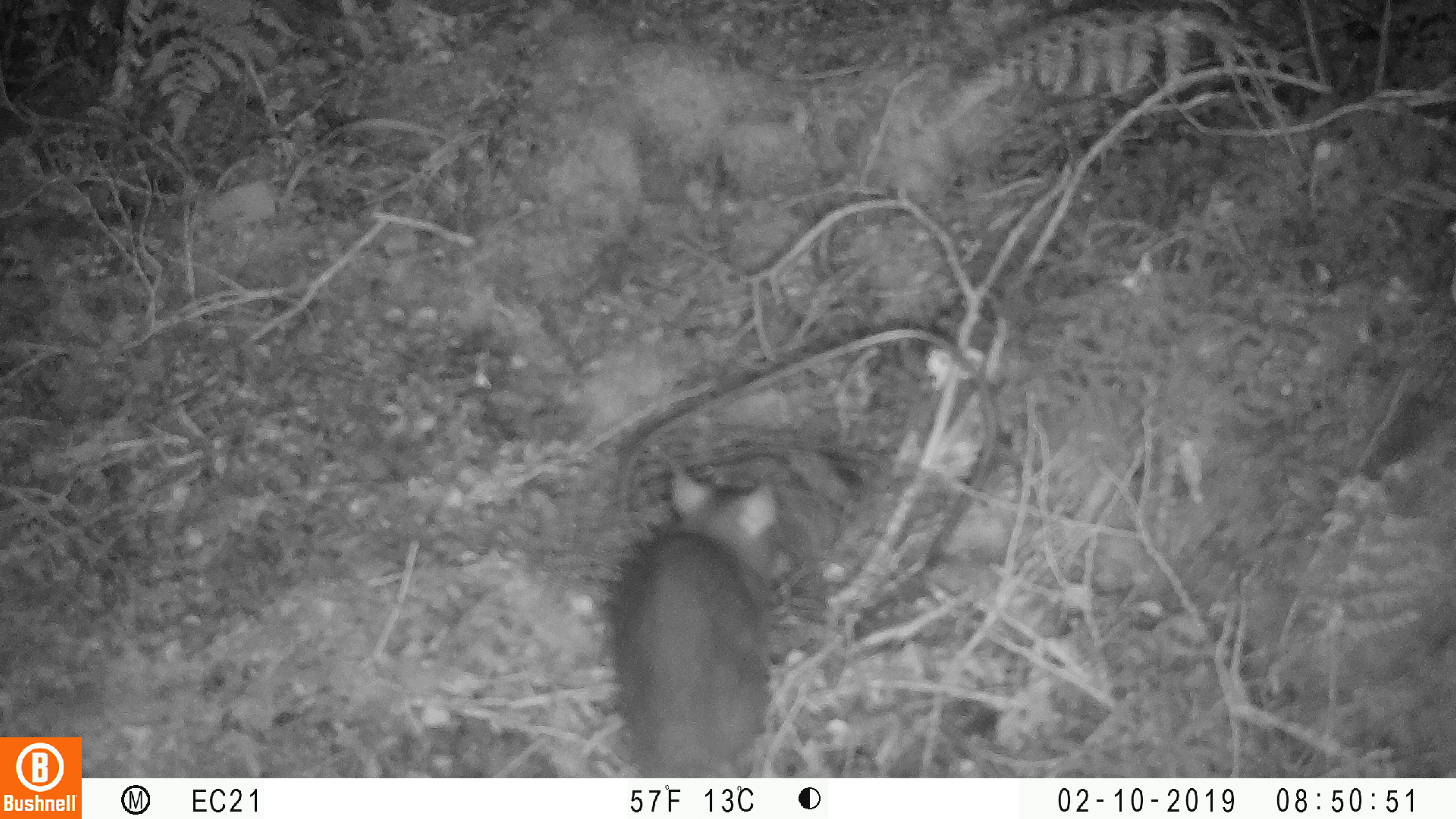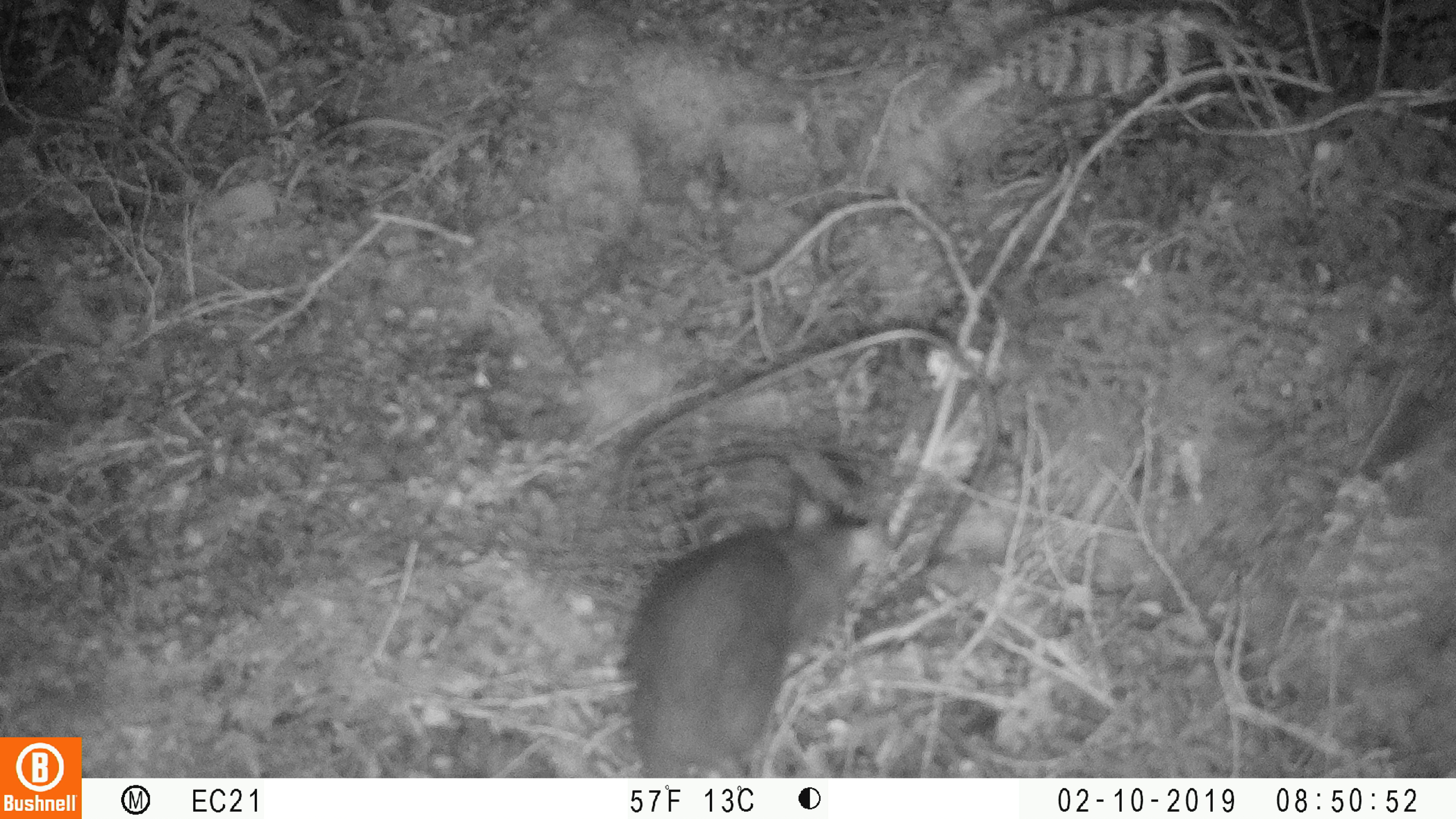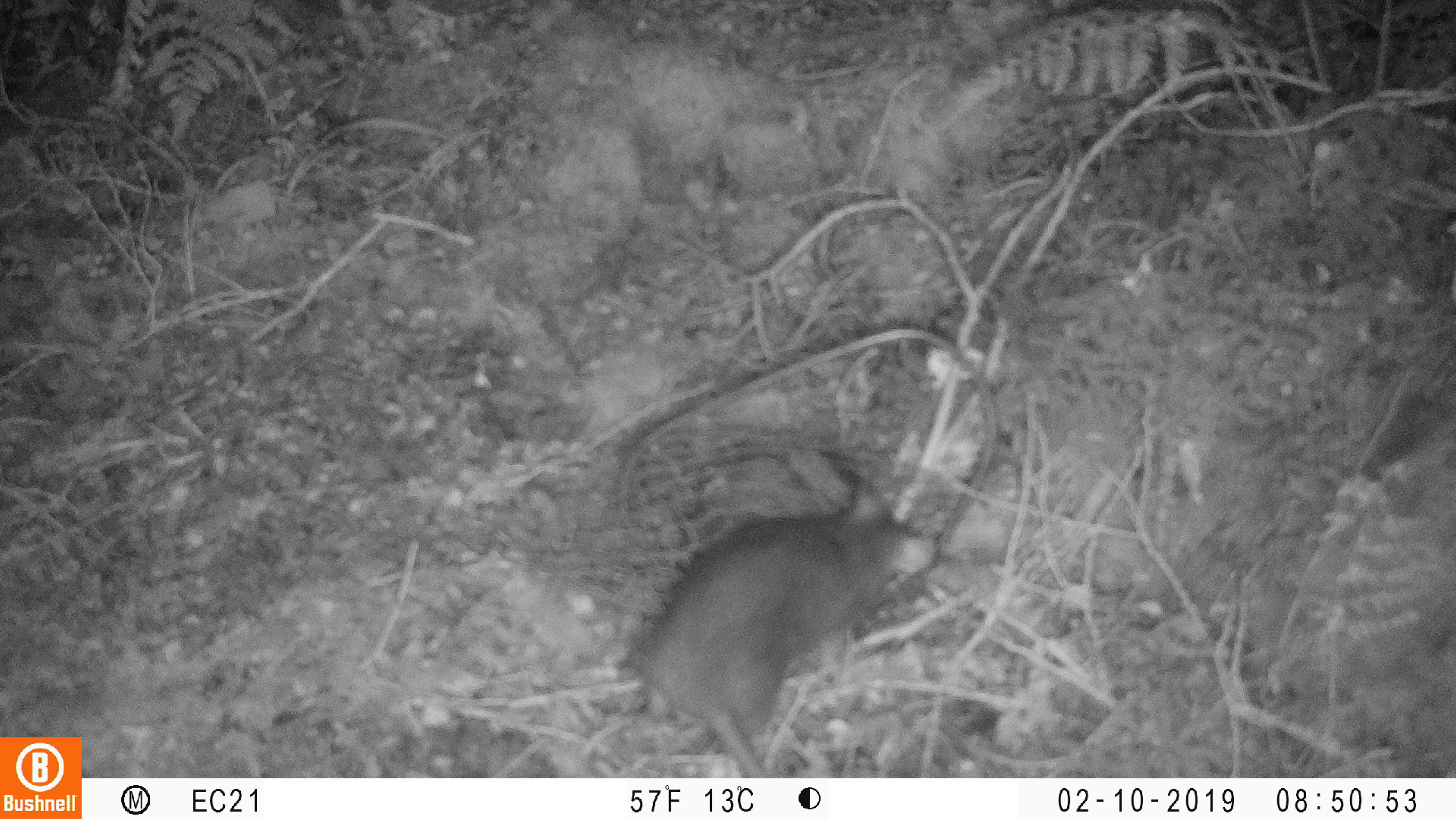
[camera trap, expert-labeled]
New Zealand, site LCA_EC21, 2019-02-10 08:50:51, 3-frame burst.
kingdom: Animalia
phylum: Chordata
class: Mammalia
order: Rodentia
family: Muridae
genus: Rattus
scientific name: Rattus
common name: rat